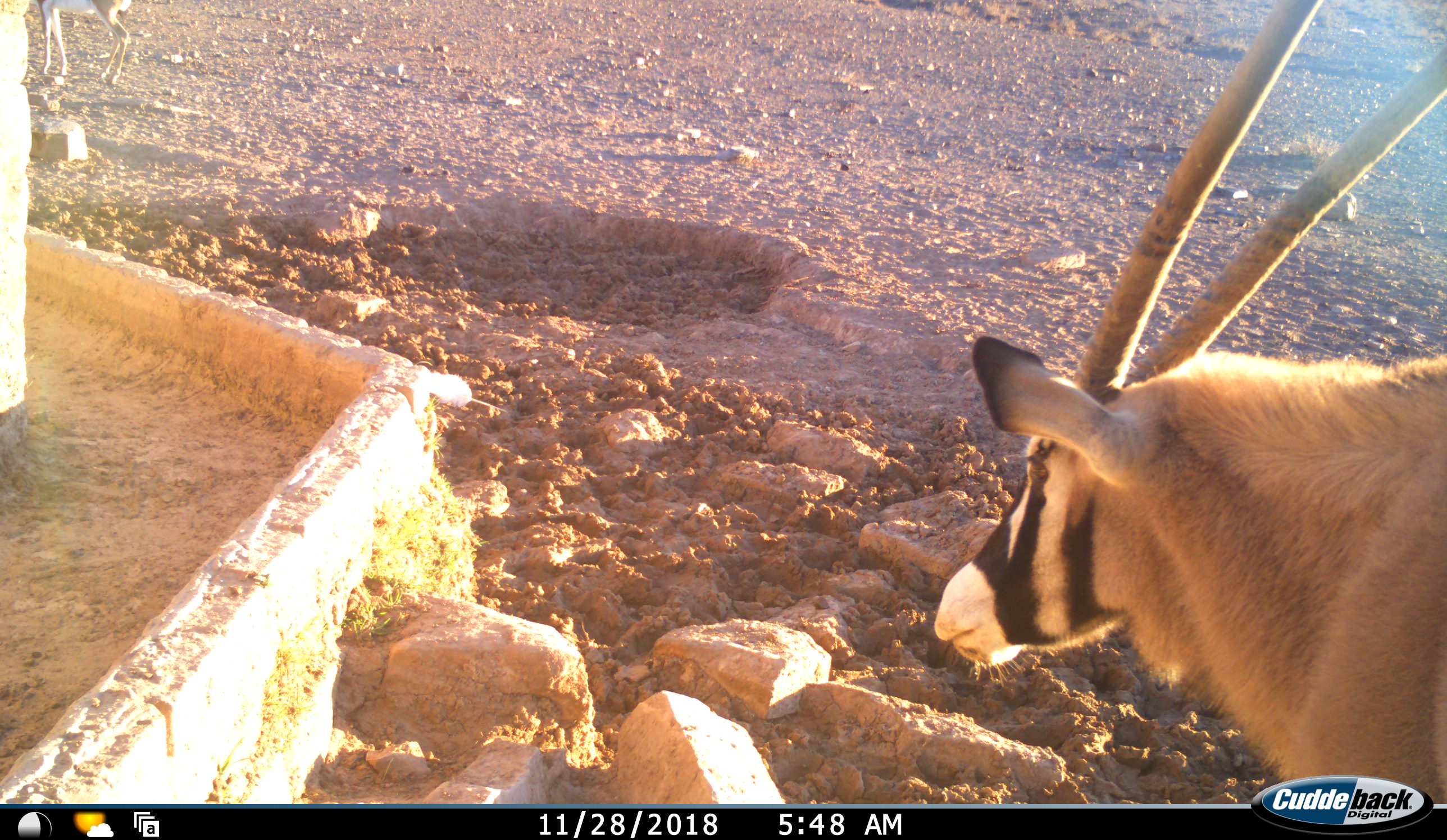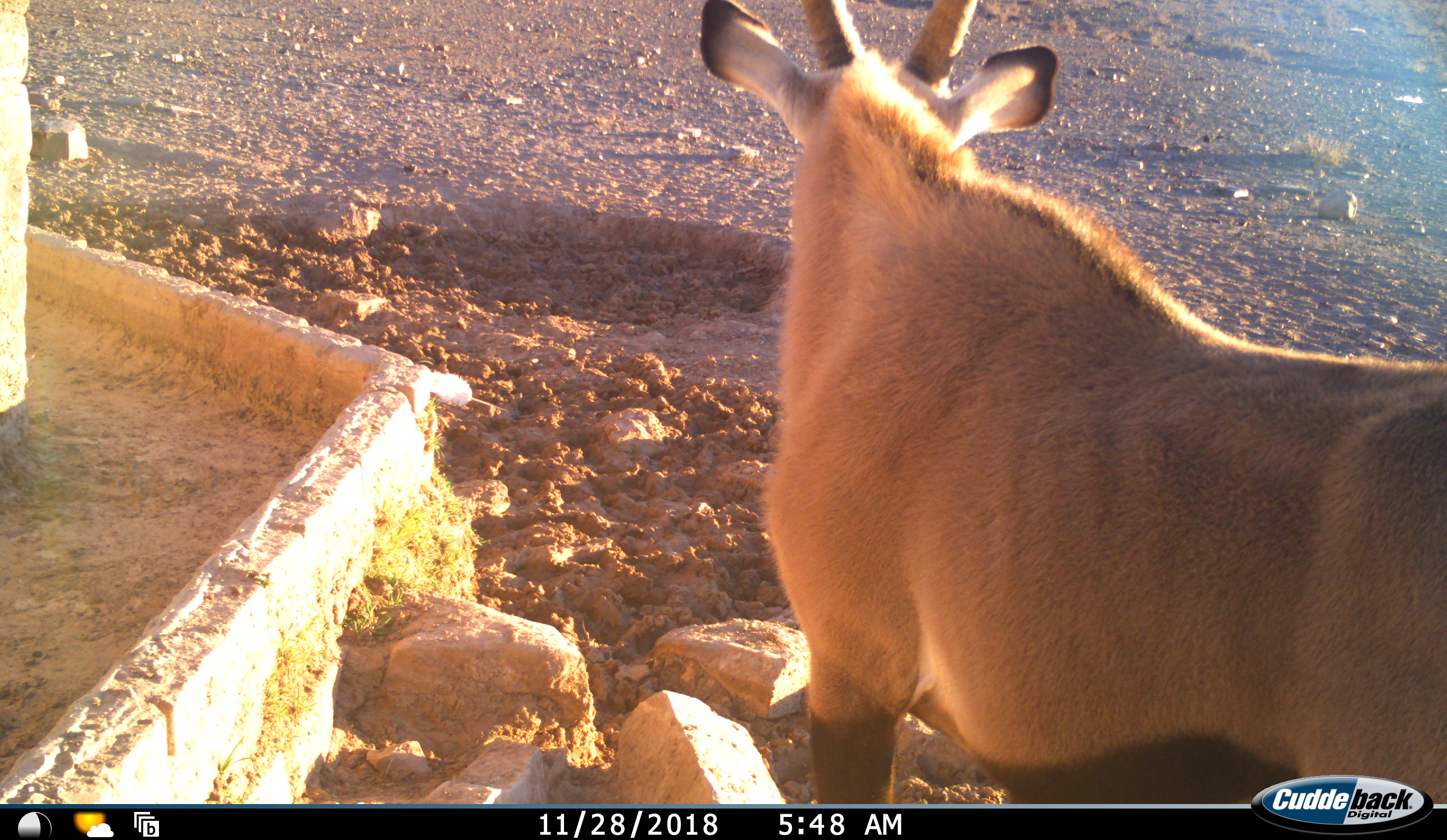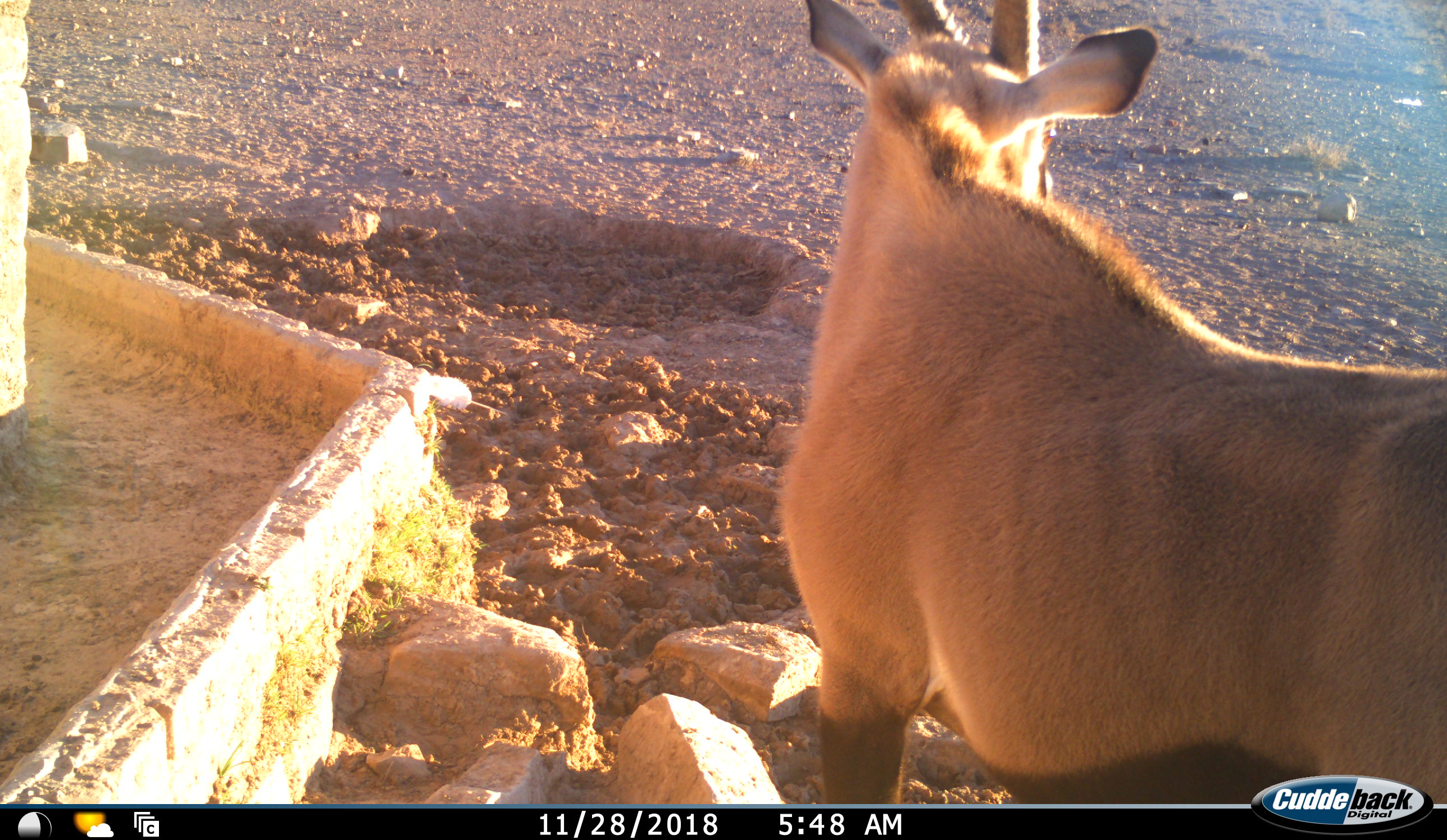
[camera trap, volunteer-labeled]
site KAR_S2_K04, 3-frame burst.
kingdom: Animalia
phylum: Chordata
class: Mammalia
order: Artiodactyla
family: Bovidae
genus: Oryx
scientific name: Oryx gazella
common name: gemsbok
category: oryx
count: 1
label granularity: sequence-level